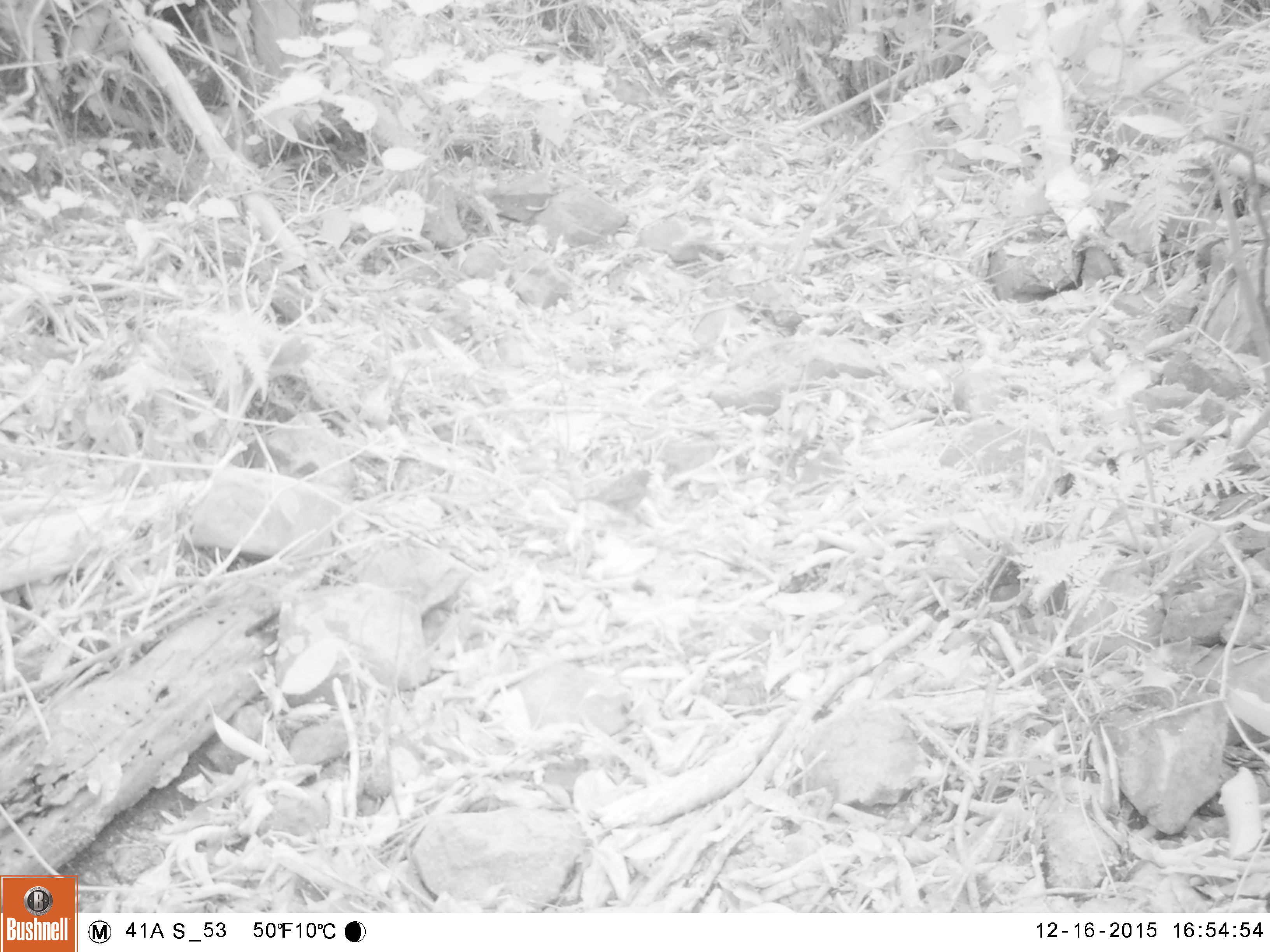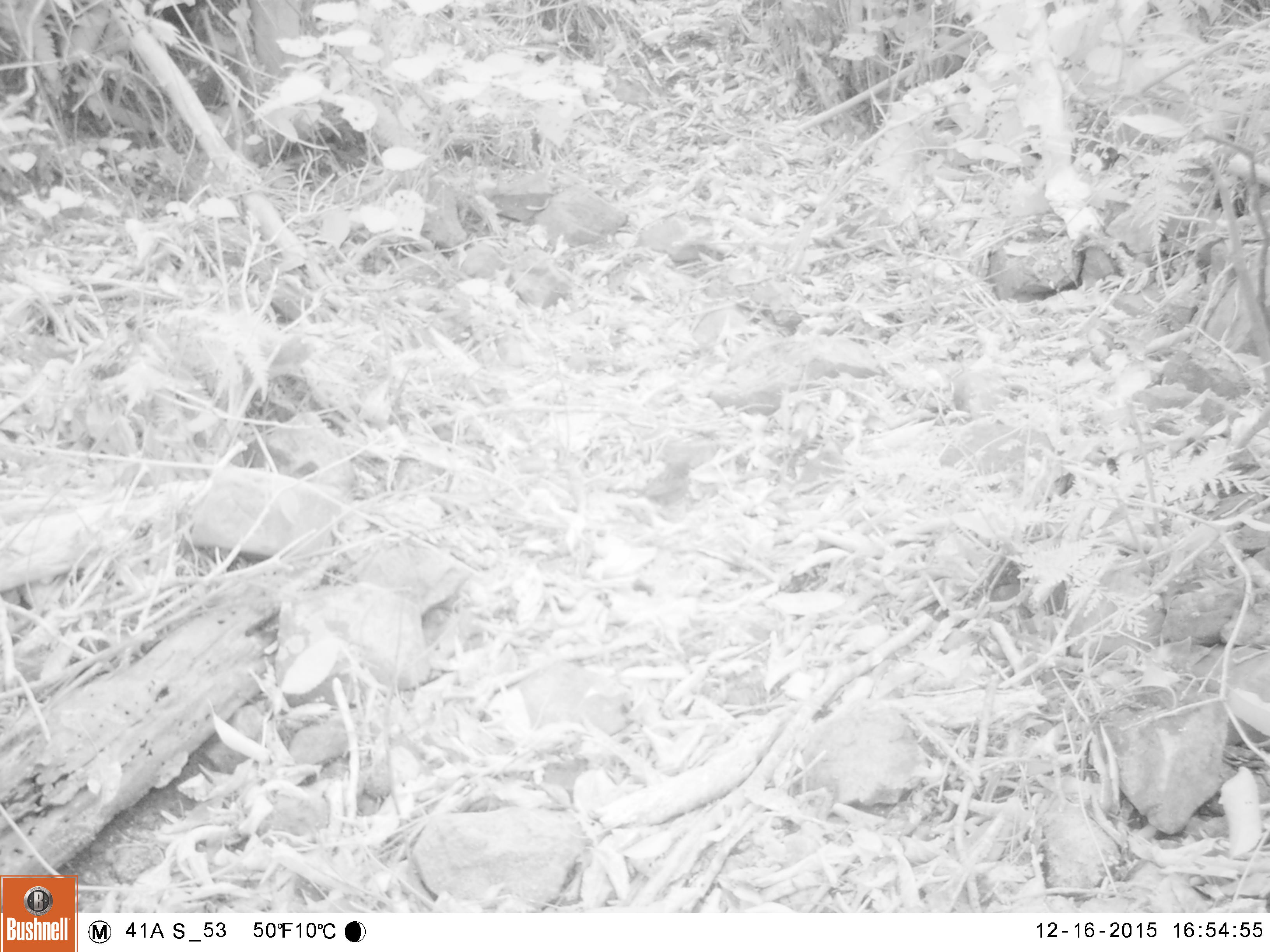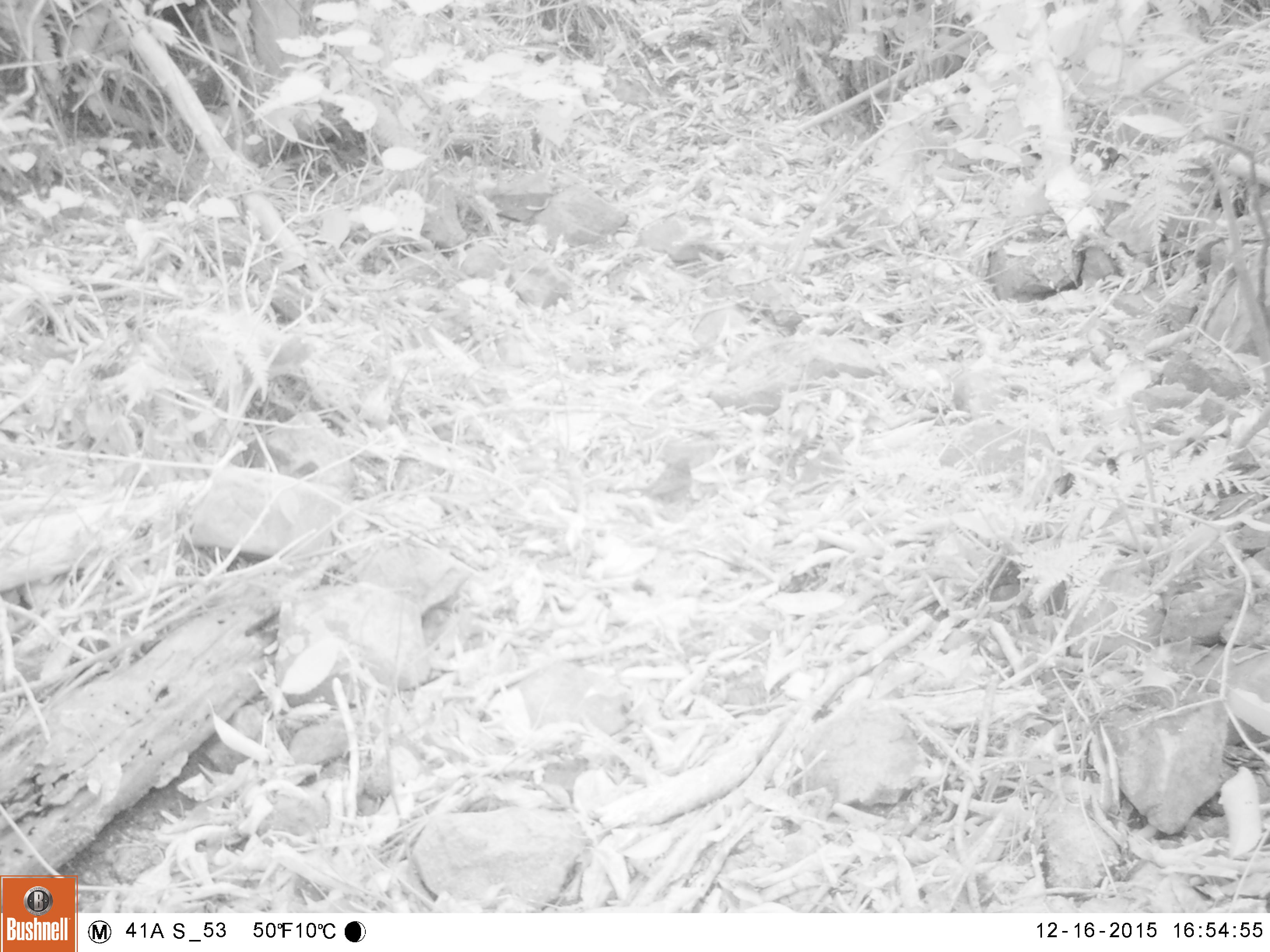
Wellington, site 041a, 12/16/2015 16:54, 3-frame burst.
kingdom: Animalia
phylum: Chordata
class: Aves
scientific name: Aves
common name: bird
Bird (Aves).